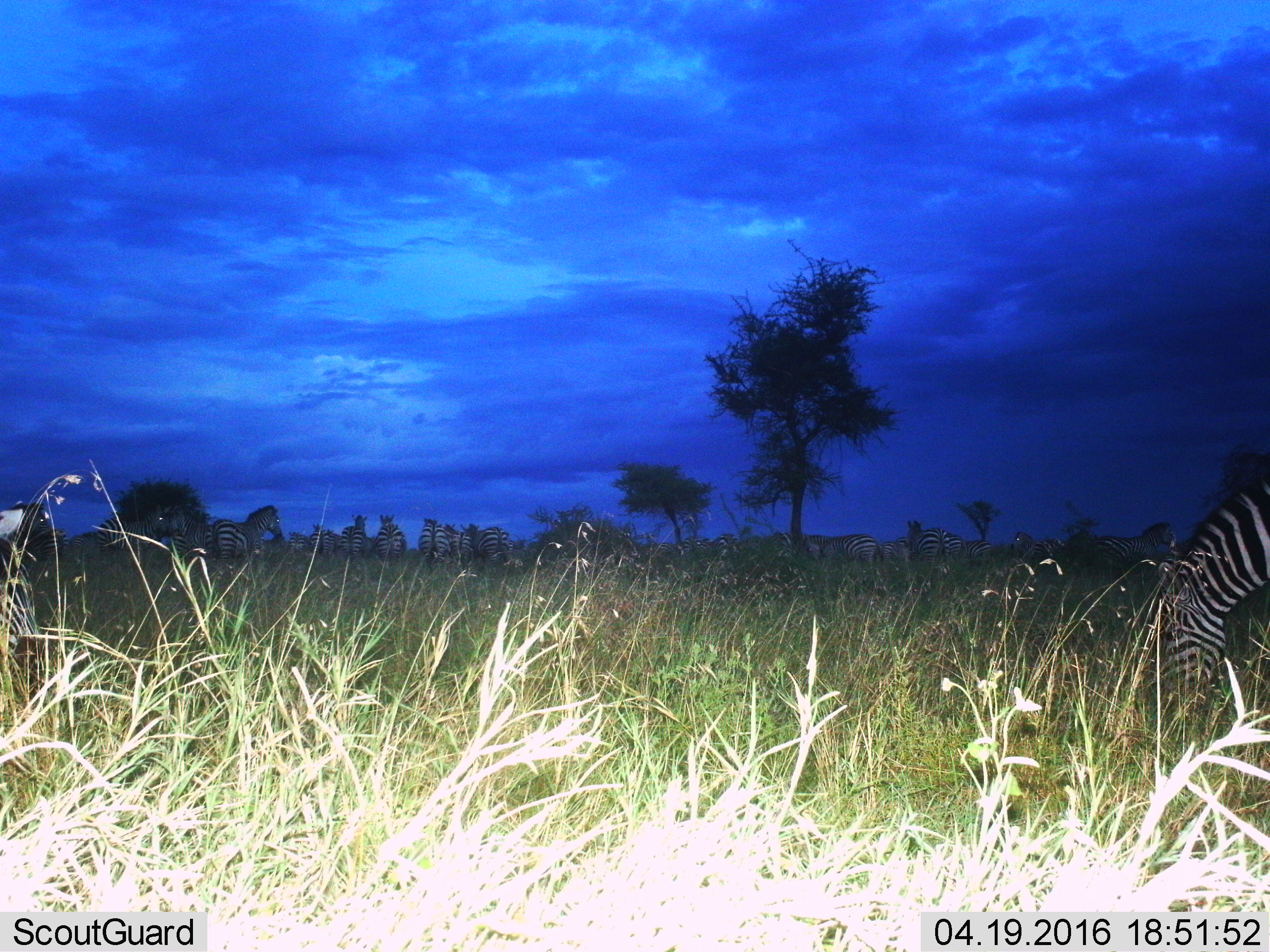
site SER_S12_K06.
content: unidentified animal